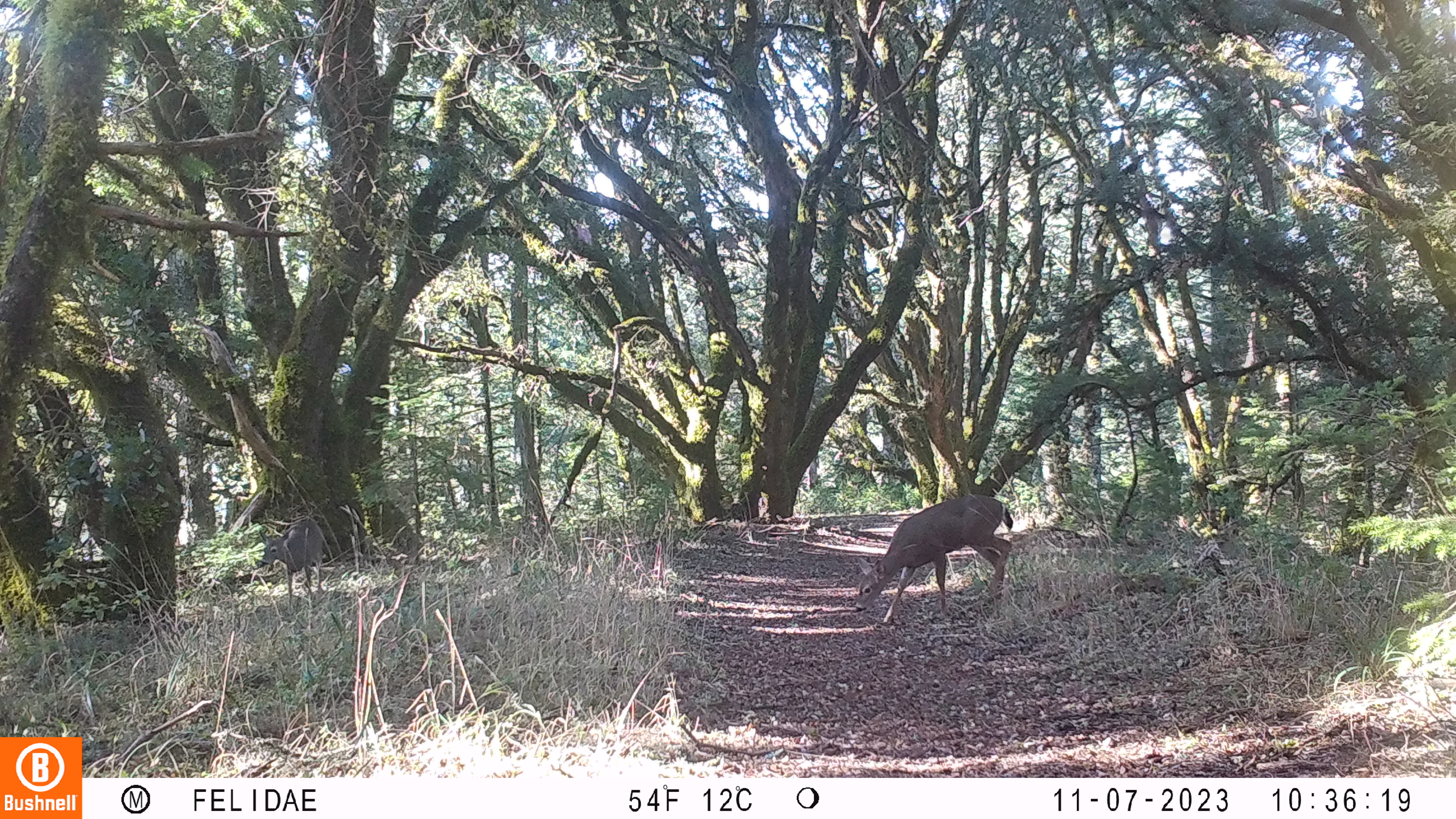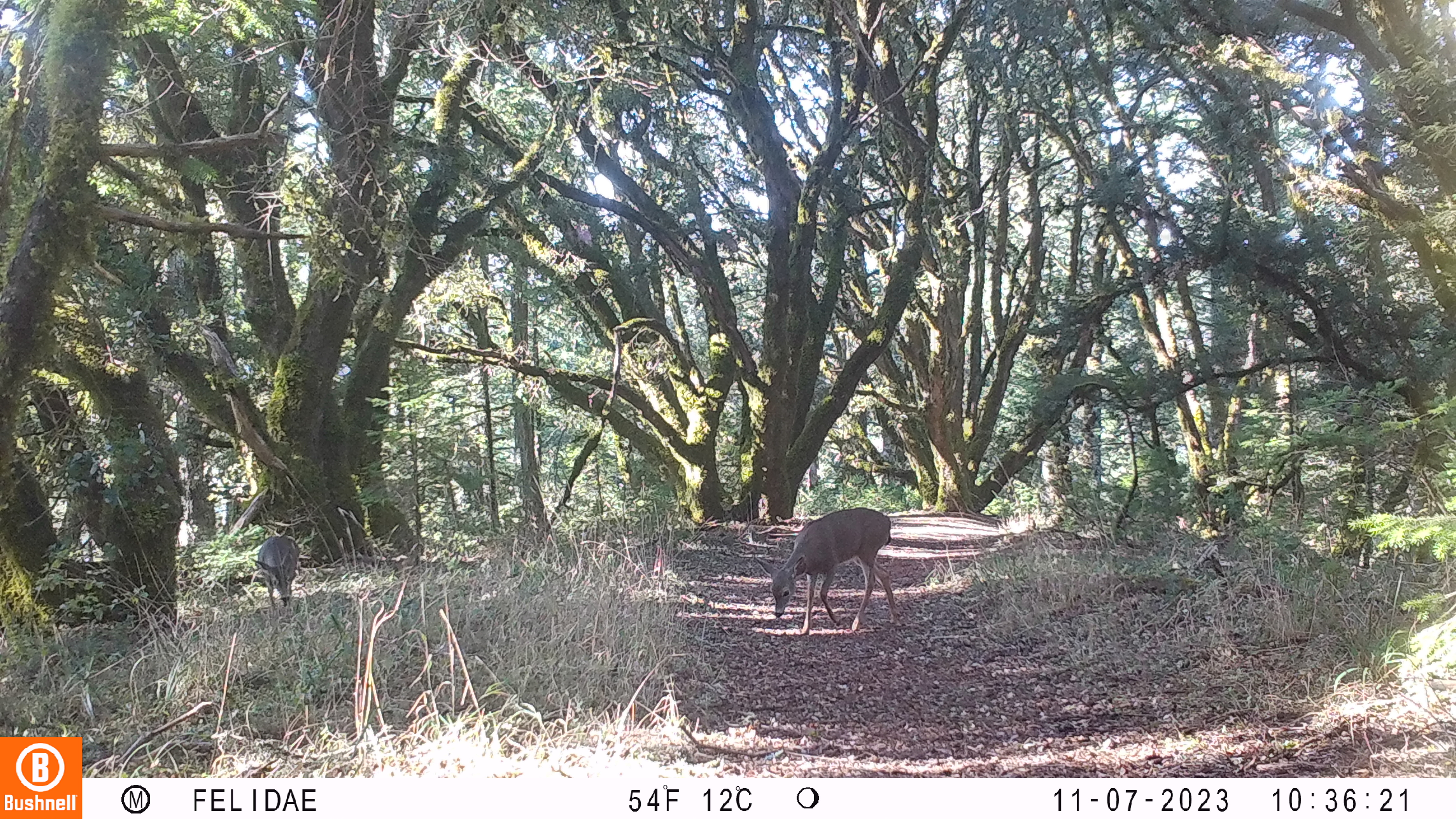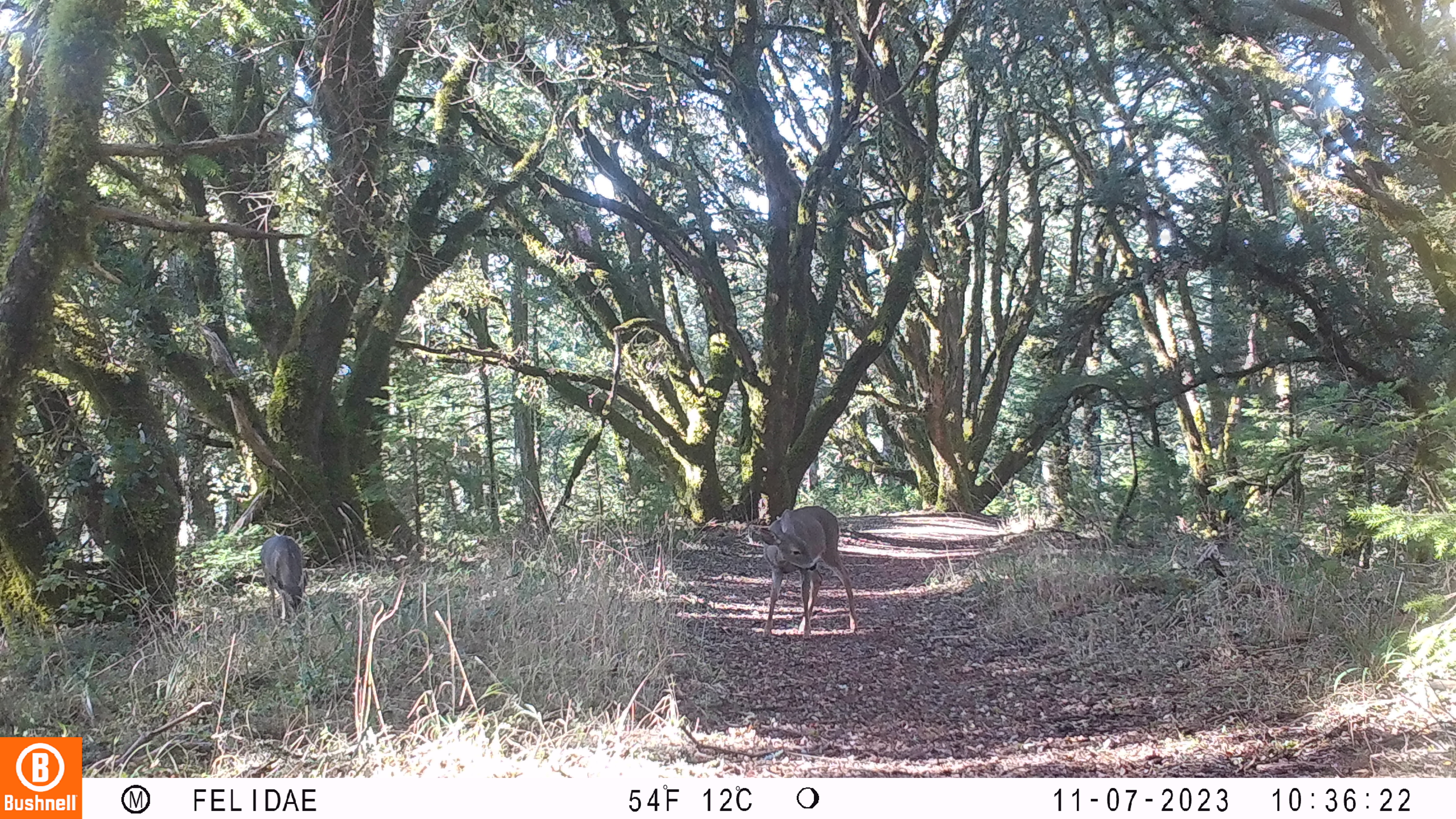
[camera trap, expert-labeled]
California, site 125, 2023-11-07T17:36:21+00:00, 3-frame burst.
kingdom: Animalia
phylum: Chordata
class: Mammalia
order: Artiodactyla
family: Cervidae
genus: Odocoileus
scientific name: Odocoileus hemionus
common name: mule deer